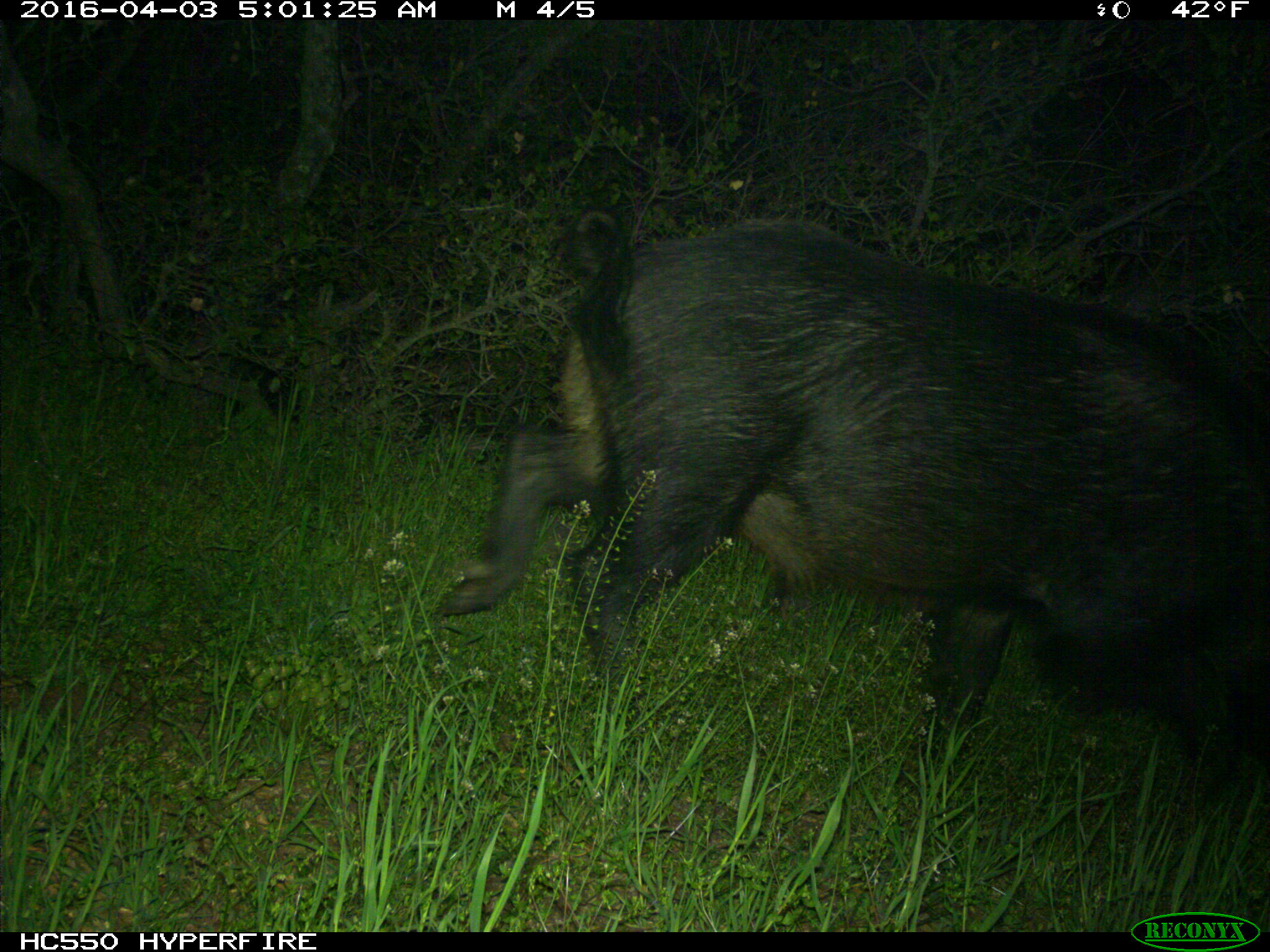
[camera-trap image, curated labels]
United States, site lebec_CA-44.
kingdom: Animalia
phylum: Chordata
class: Mammalia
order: Artiodactyla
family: Suidae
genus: Sus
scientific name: Sus scrofa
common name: wild boar